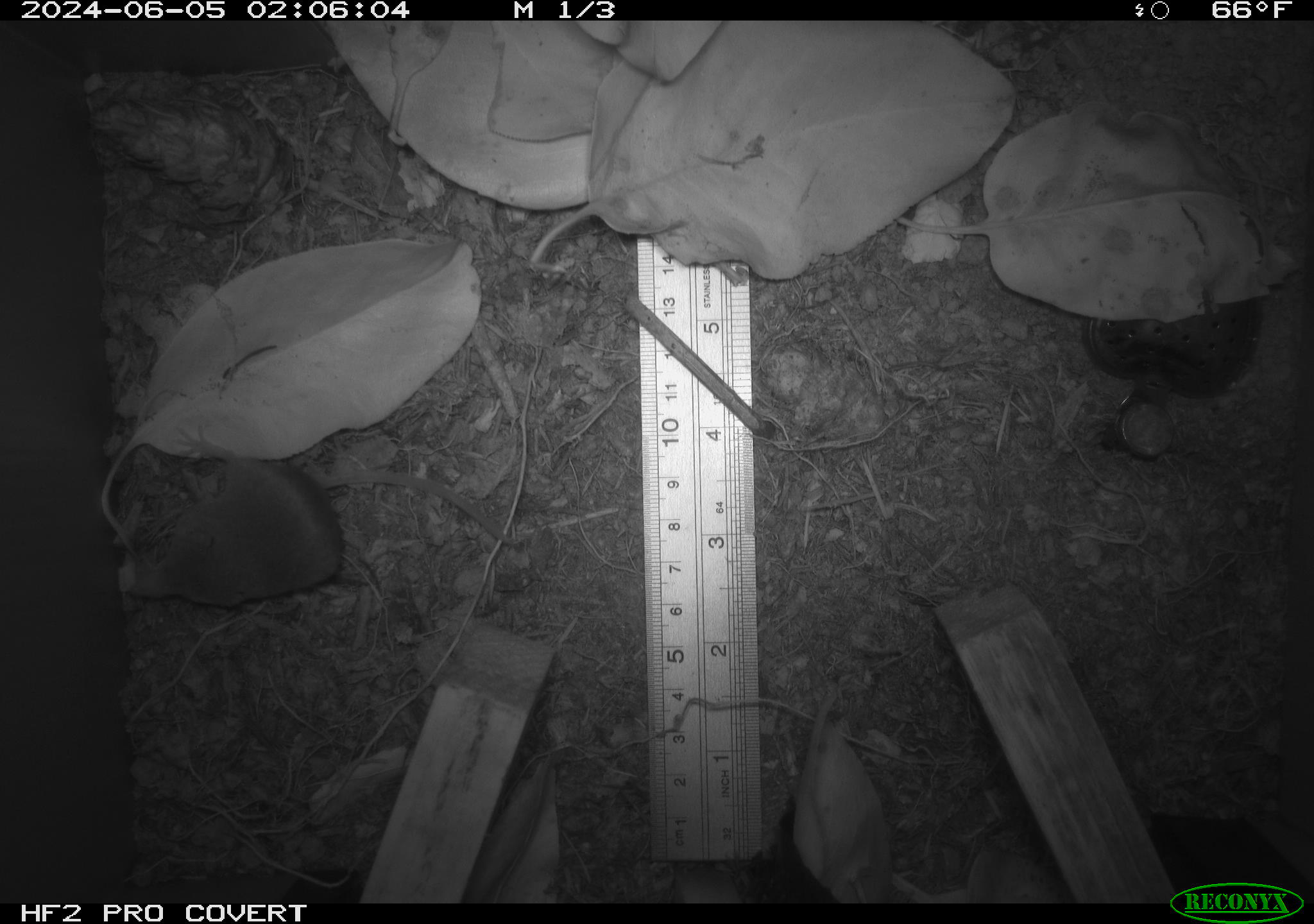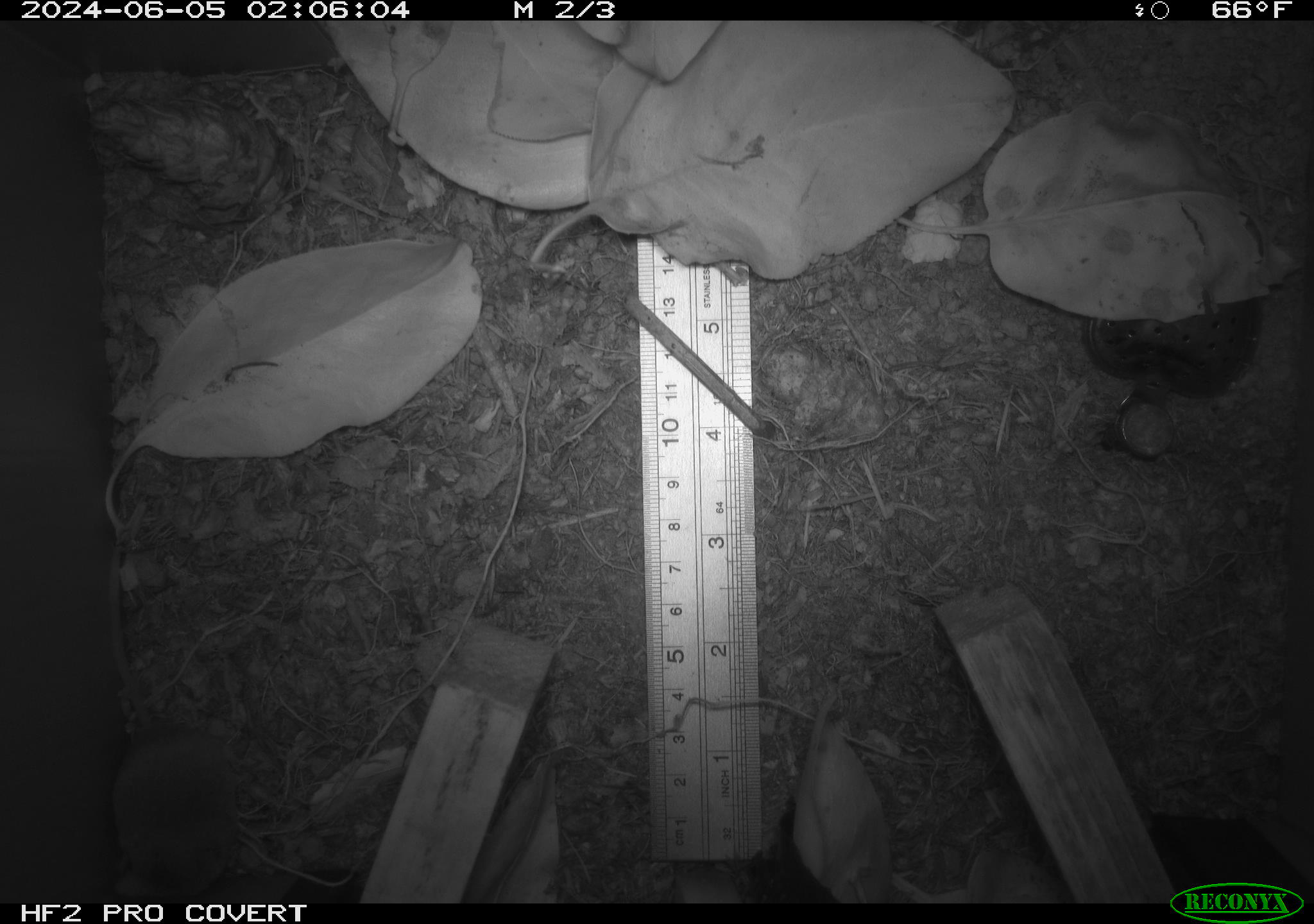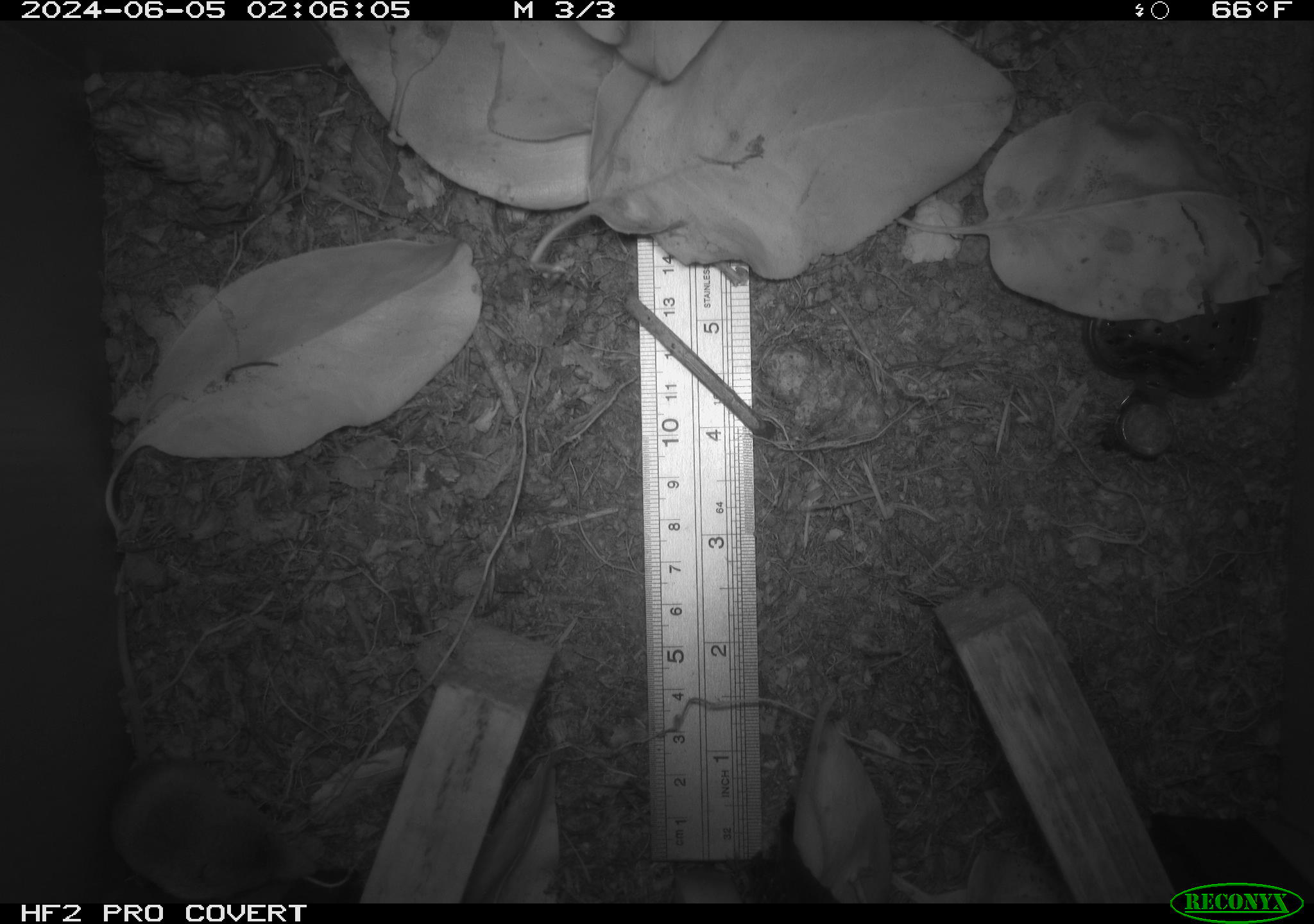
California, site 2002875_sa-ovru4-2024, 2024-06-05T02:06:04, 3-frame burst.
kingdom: Animalia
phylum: Chordata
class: Mammalia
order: Eulipotyphla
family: Soricidae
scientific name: Soricidae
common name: shrews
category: soricidae family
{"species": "soricidae family (shrews) (Soricidae)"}